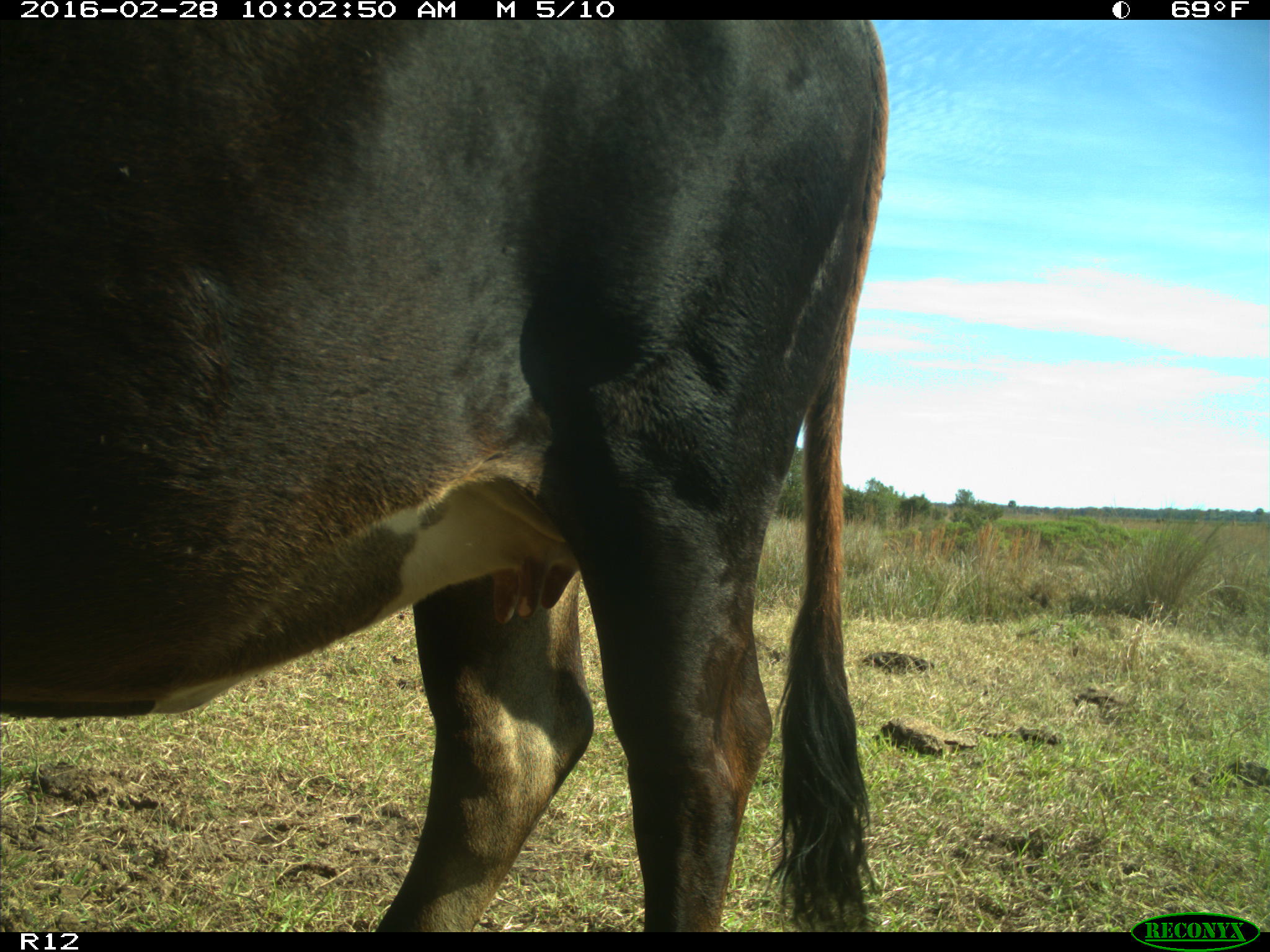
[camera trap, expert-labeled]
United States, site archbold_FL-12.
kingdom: Animalia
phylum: Chordata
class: Mammalia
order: Artiodactyla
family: Bovidae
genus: Bos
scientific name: Bos taurus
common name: domestic cow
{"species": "Bos taurus (domestic cow)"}